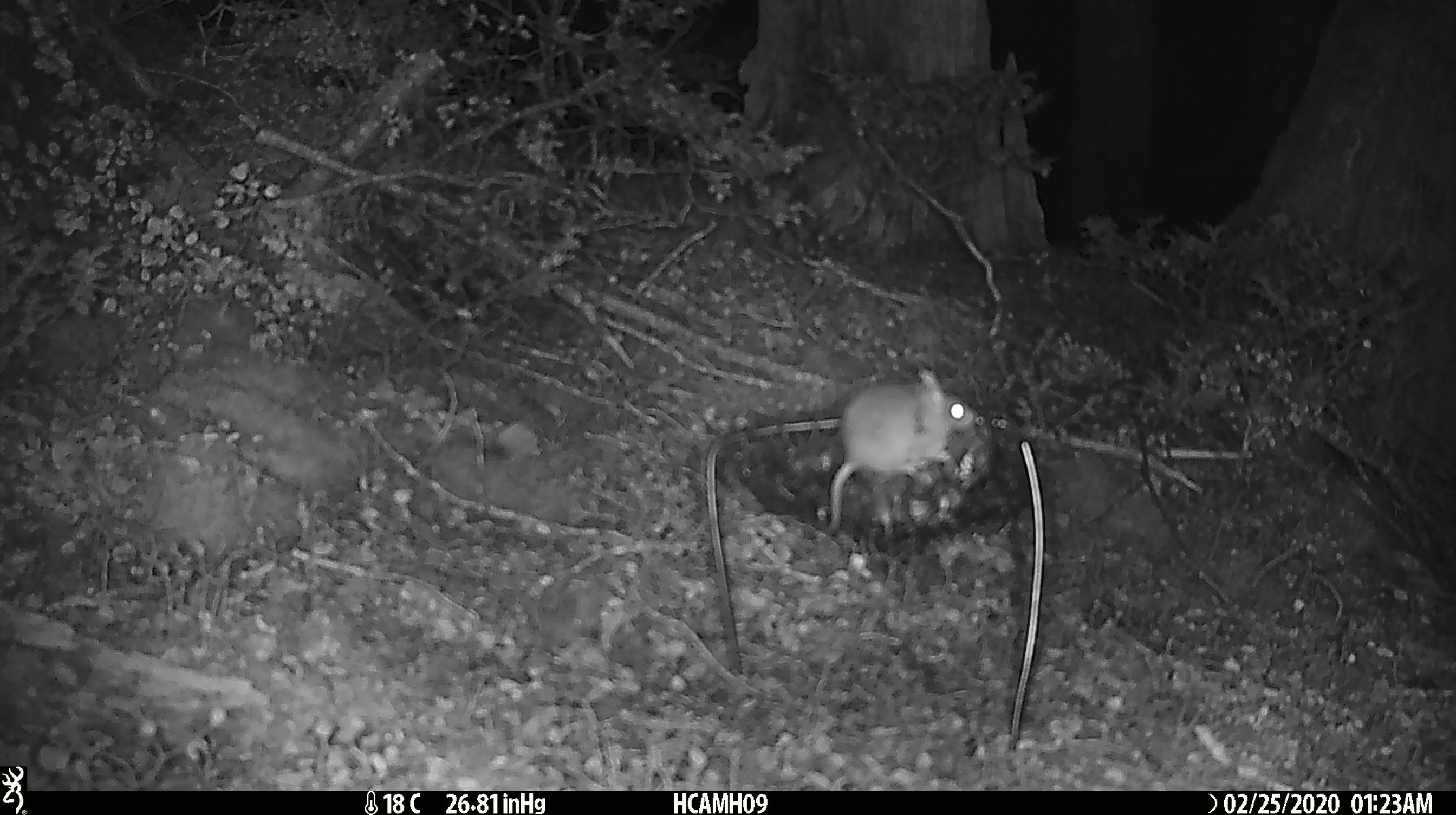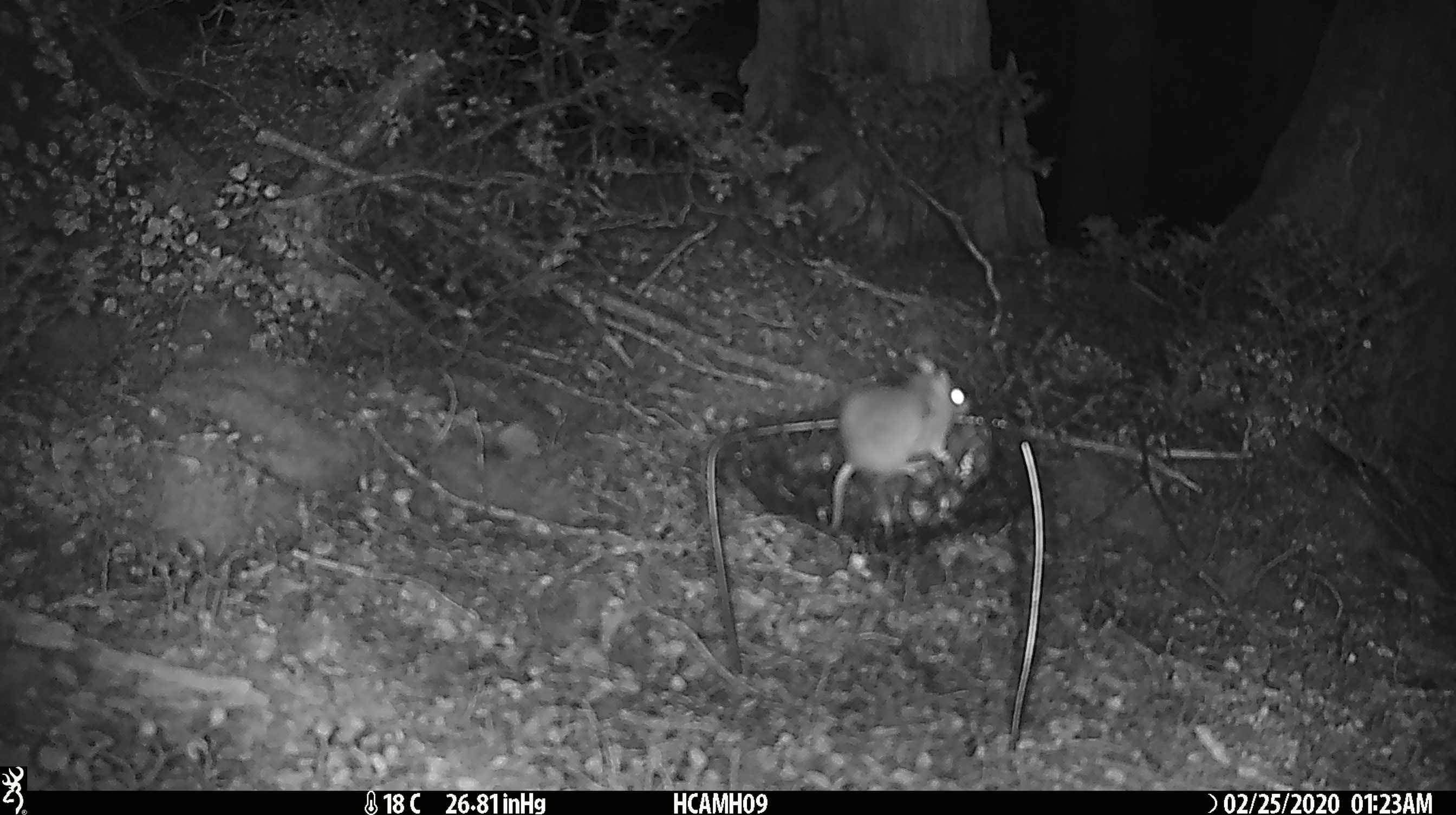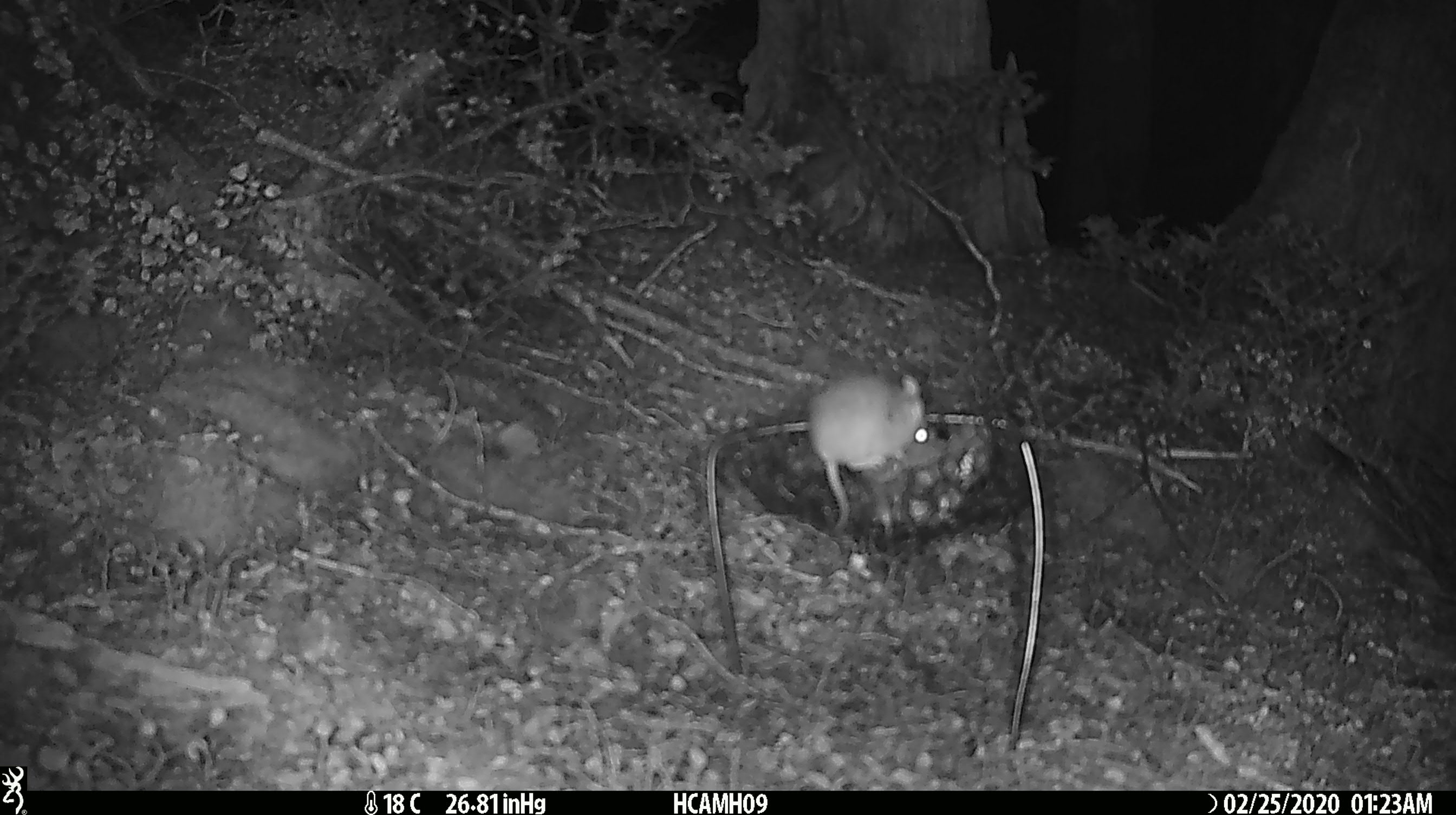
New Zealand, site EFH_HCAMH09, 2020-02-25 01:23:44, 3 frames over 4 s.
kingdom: Animalia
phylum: Chordata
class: Mammalia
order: Rodentia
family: Muridae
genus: Mus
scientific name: Mus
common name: mouse